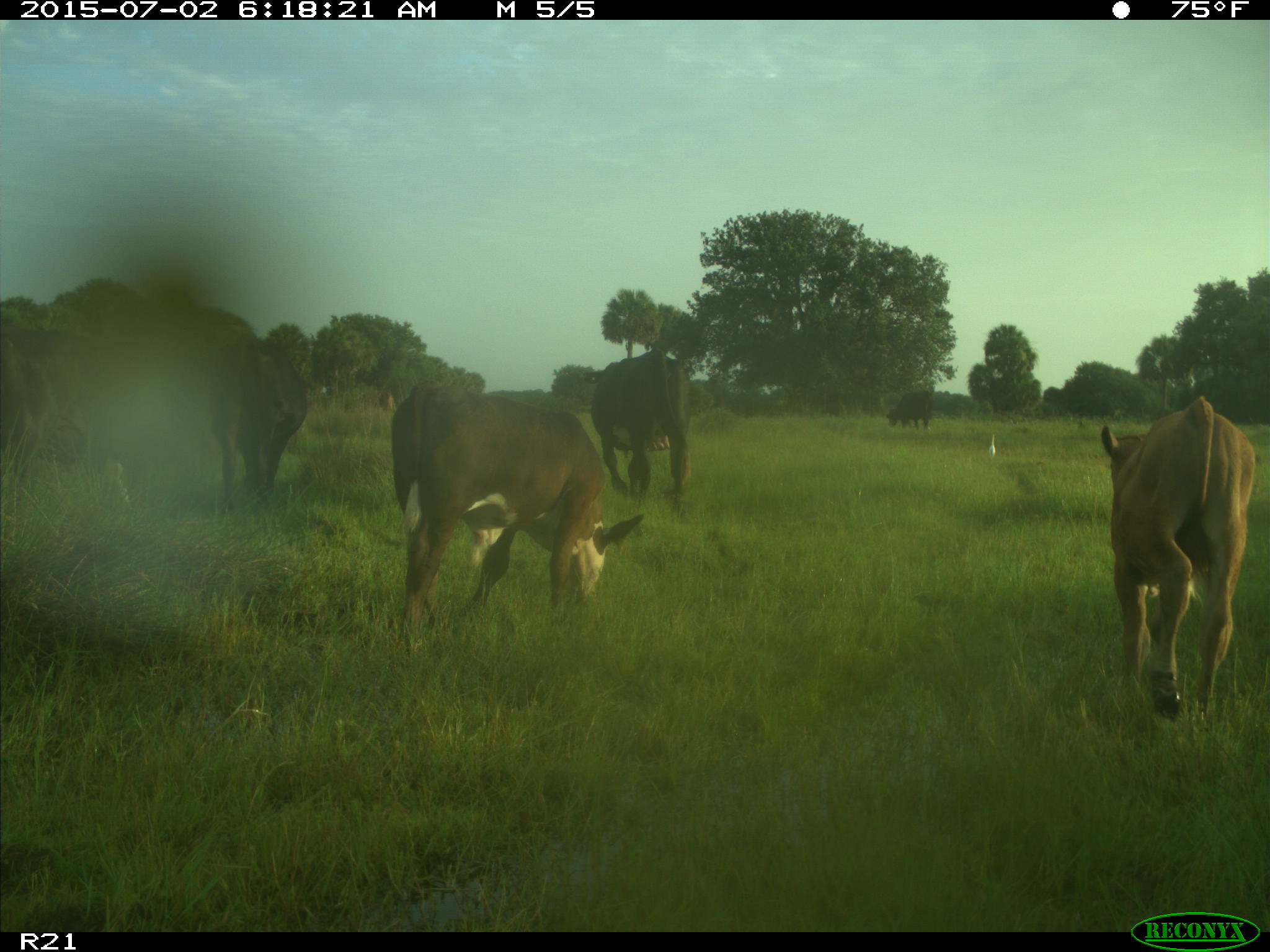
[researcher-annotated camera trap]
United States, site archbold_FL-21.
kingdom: Animalia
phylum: Chordata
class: Mammalia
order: Artiodactyla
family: Bovidae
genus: Bos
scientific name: Bos taurus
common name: domestic cow